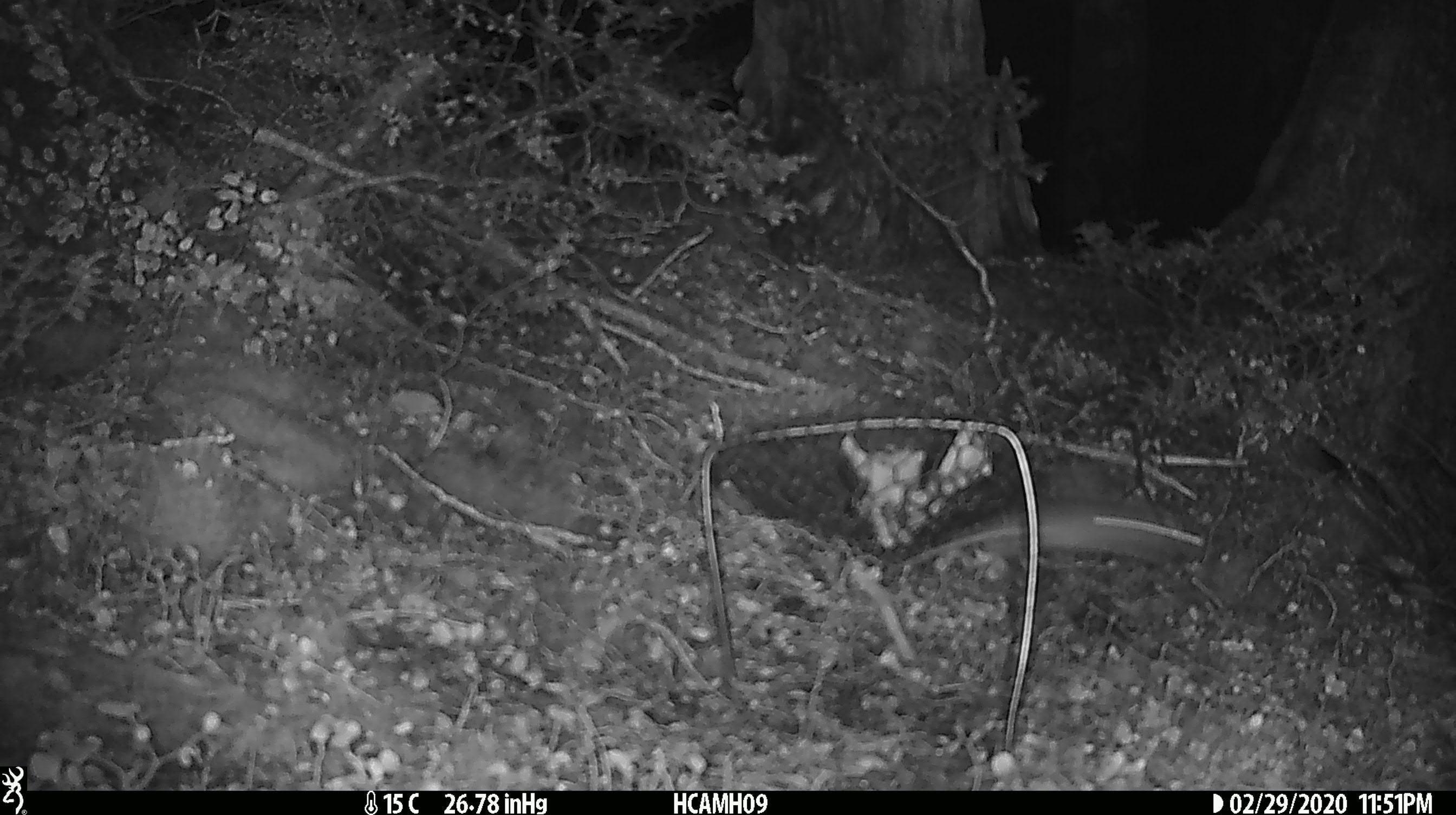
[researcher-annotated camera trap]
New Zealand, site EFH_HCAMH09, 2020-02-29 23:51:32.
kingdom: Animalia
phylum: Chordata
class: Mammalia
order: Rodentia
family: Muridae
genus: Mus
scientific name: Mus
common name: mouse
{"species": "mouse (Mus)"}